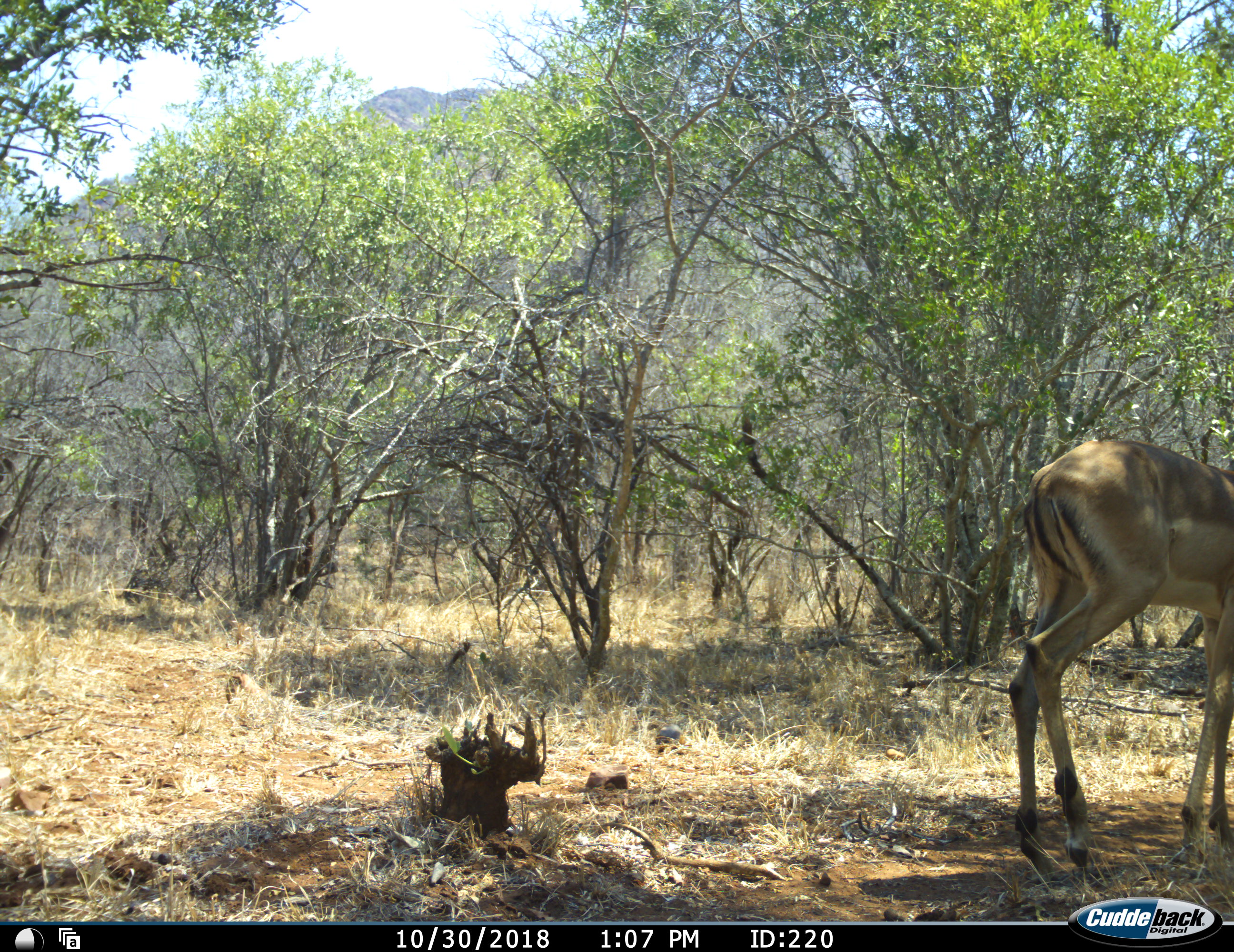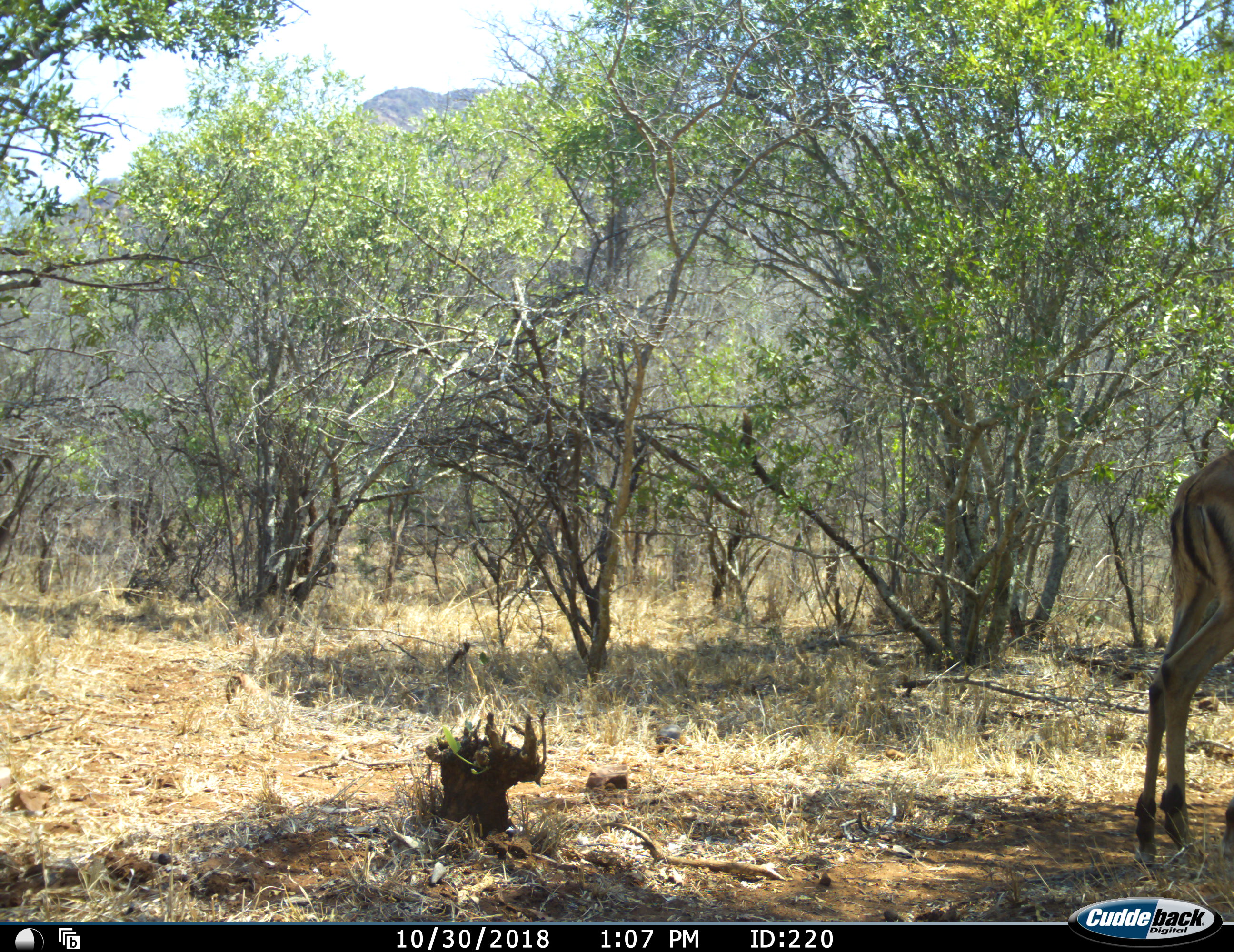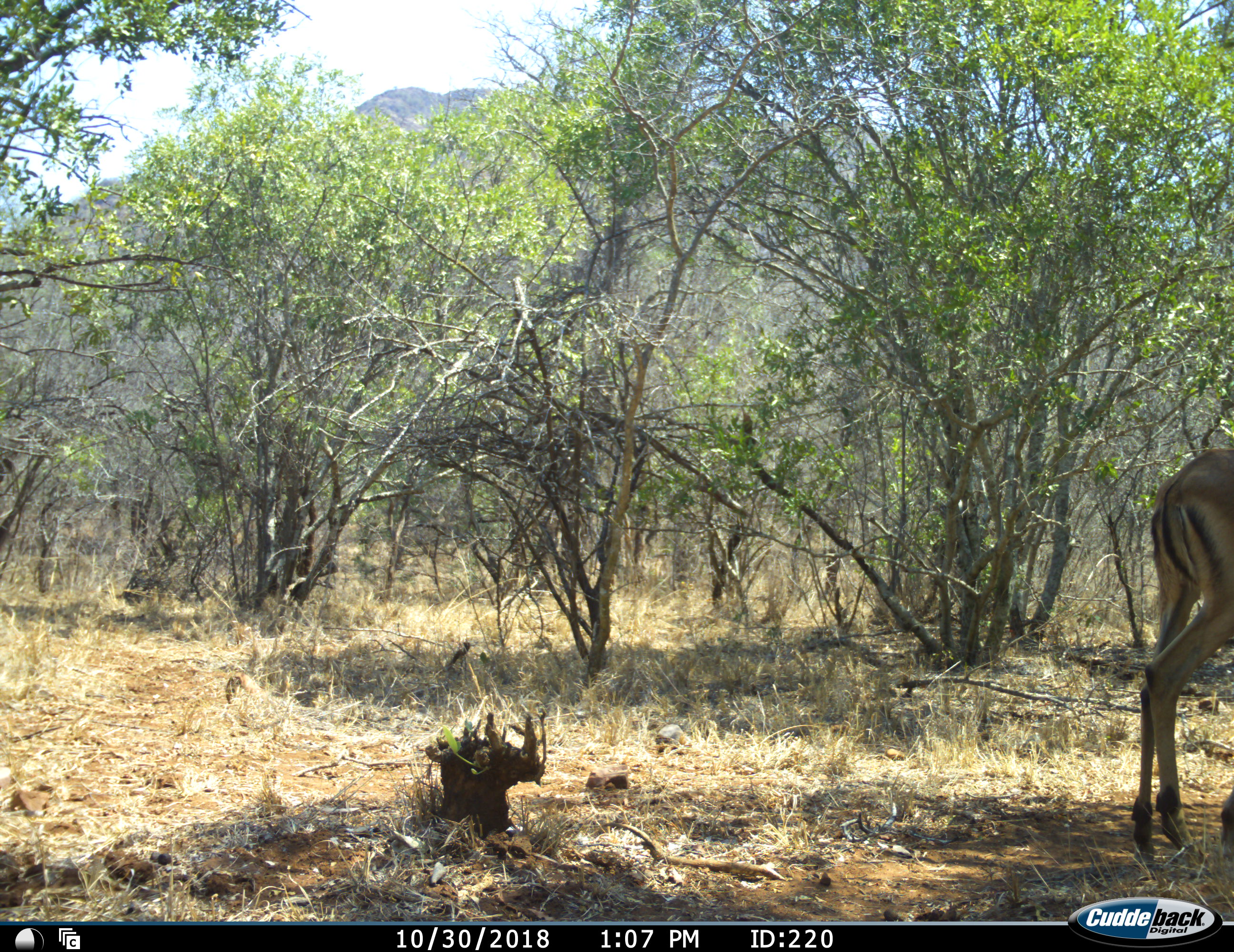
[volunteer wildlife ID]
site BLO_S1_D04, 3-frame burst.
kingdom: Animalia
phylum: Chordata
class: Mammalia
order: Artiodactyla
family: Bovidae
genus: Aepyceros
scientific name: Aepyceros melampus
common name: impala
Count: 1.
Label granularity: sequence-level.